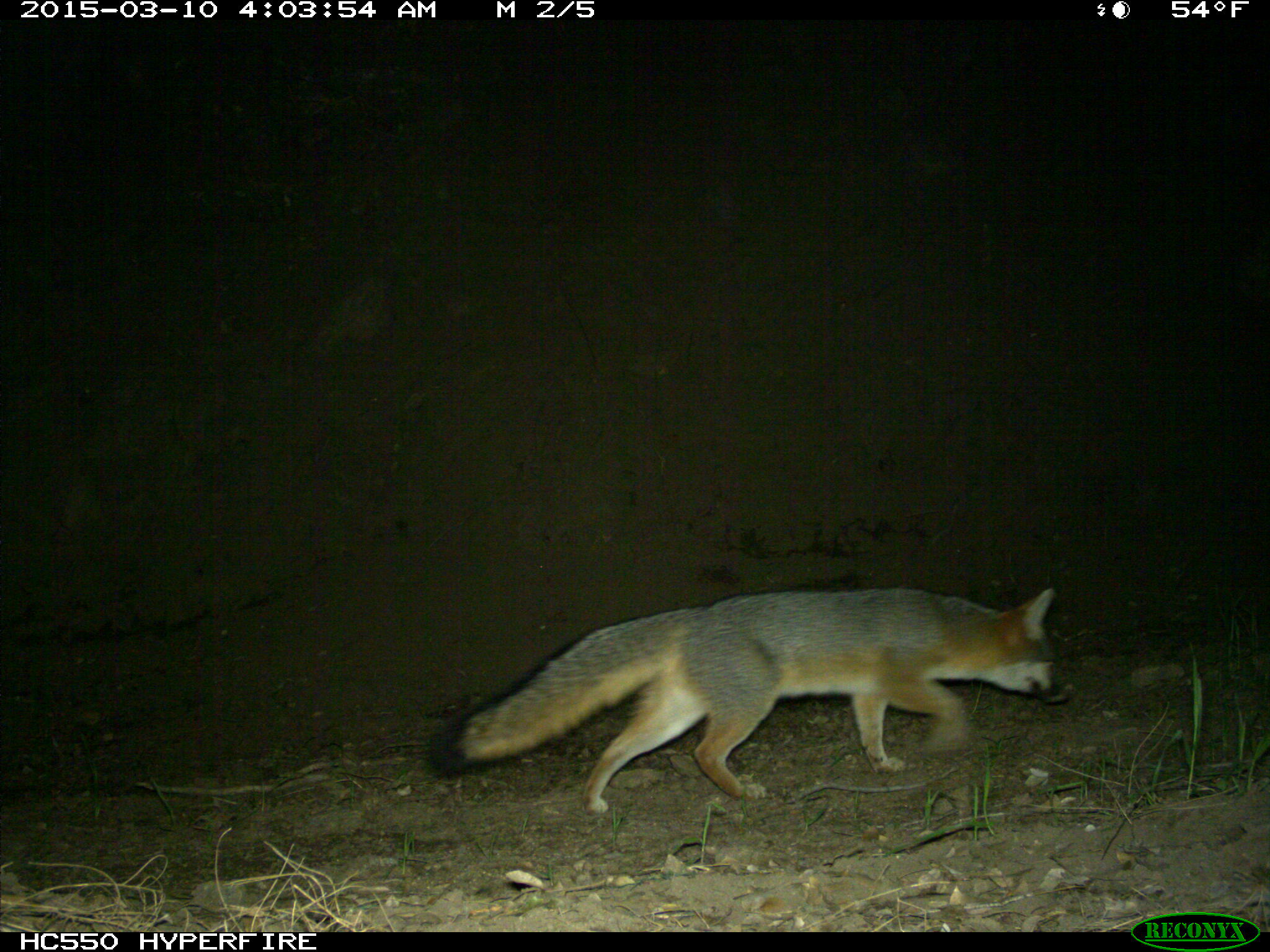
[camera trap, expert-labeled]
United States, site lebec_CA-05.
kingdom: Animalia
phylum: Chordata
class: Mammalia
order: Carnivora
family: Canidae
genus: Urocyon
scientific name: Urocyon cinereoargenteus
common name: gray fox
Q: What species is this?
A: Urocyon cinereoargenteus (gray fox).